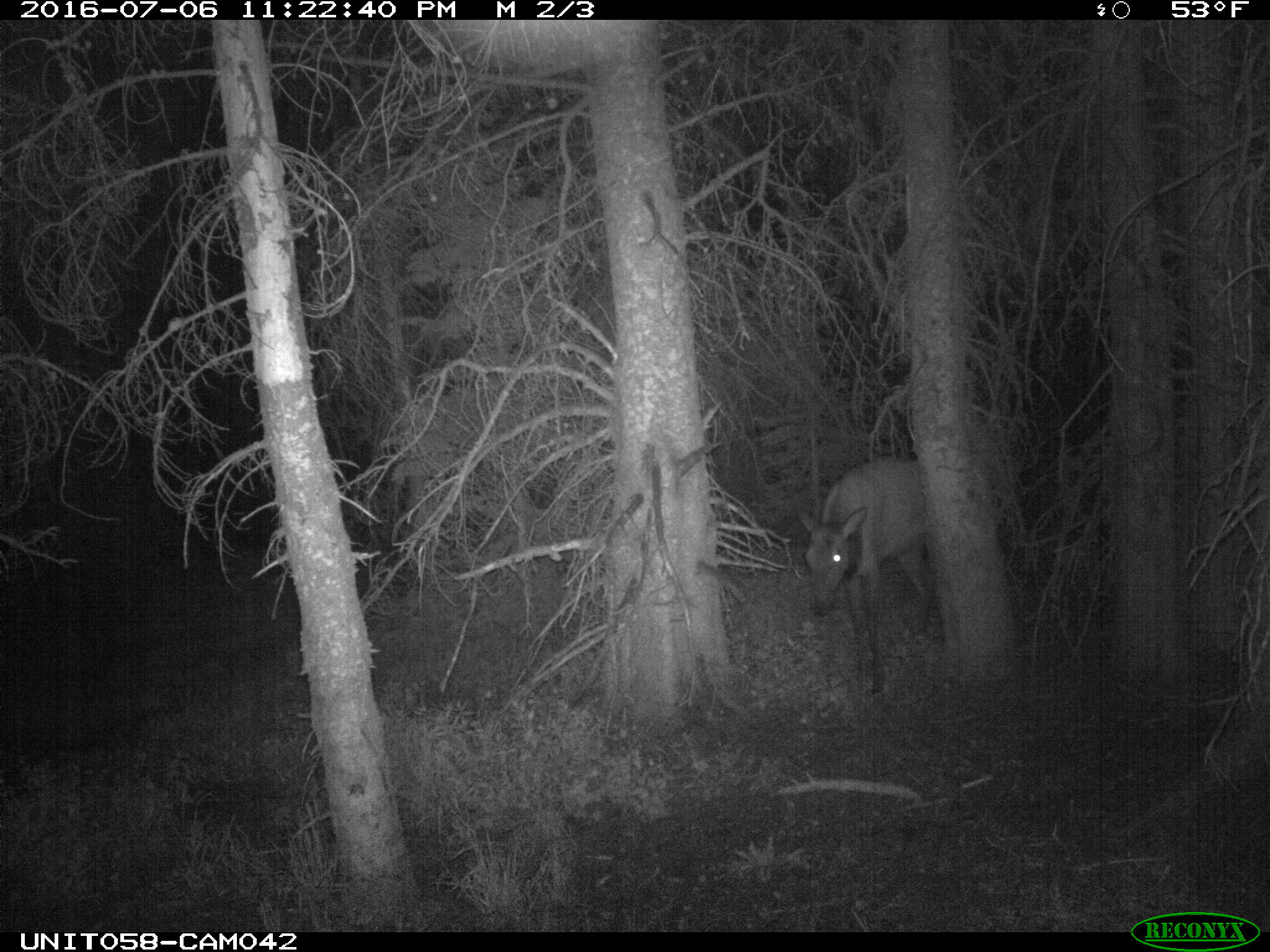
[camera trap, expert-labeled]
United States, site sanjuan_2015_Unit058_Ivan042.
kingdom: Animalia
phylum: Chordata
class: Mammalia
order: Artiodactyla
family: Cervidae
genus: Cervus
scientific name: Cervus elaphus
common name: red deer